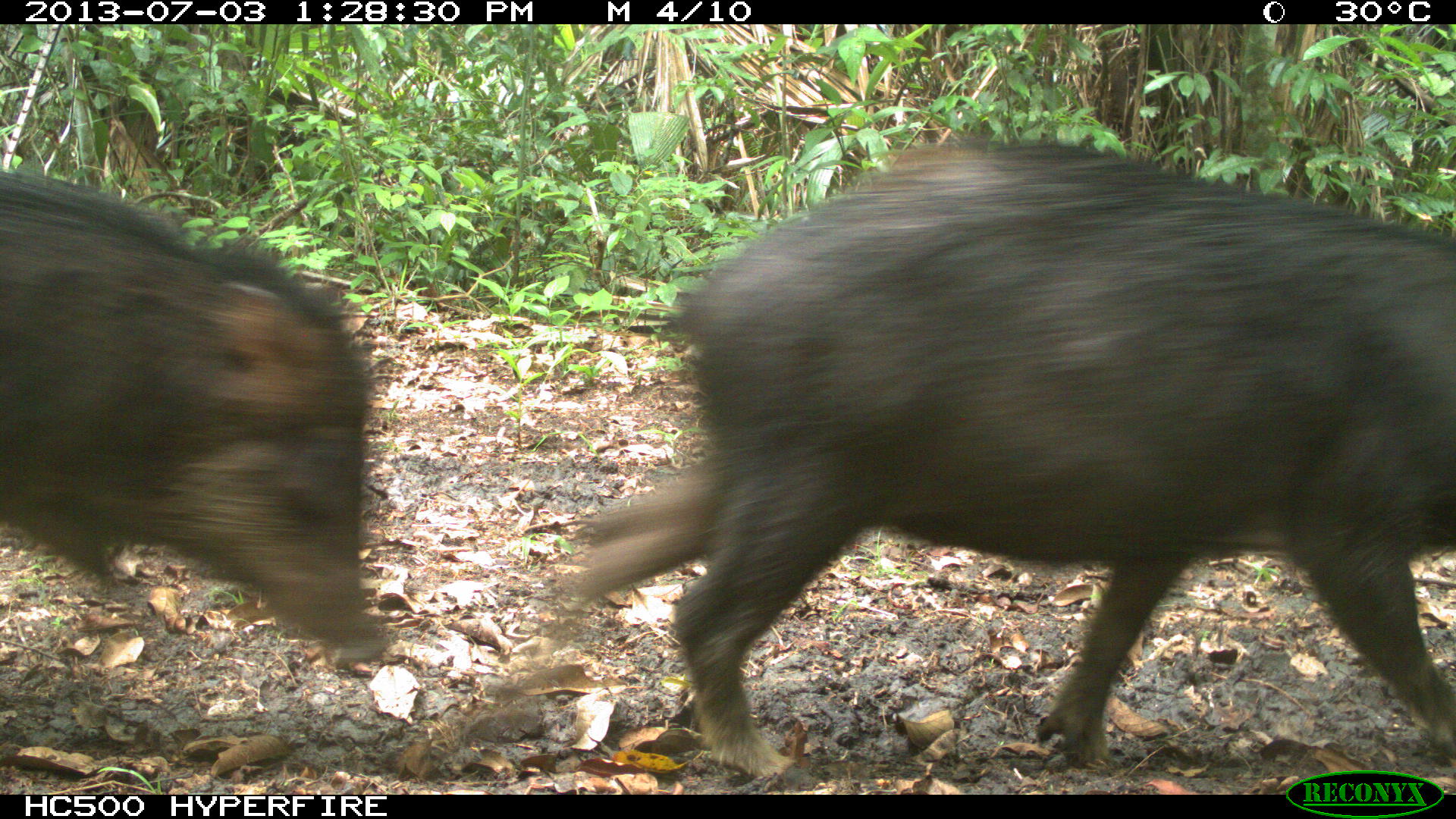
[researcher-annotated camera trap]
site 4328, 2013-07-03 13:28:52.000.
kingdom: Animalia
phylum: Chordata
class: Mammalia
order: Artiodactyla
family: Tayassuidae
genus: Tayassu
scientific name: Tayassu pecari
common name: white-lipped peccary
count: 10